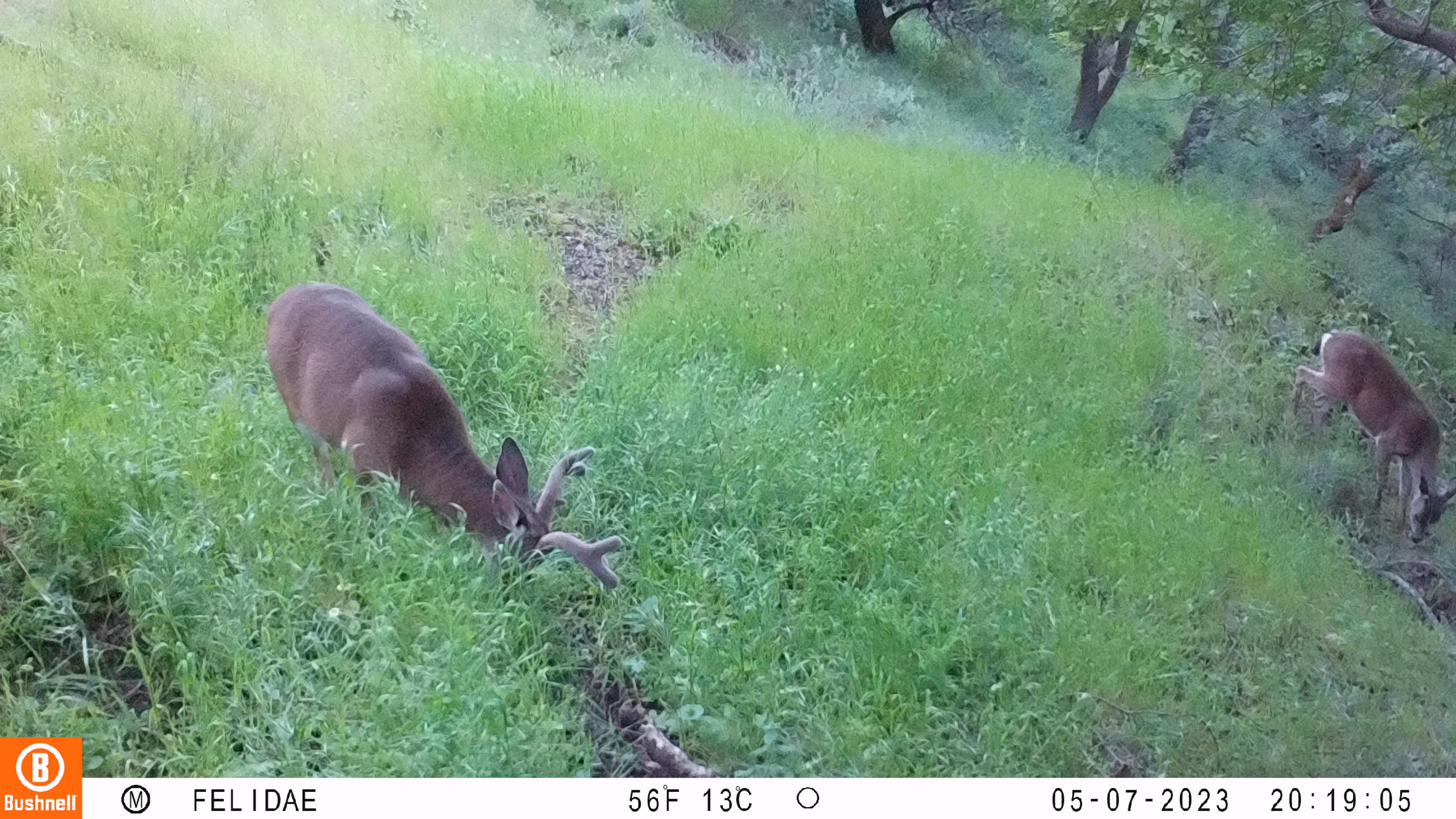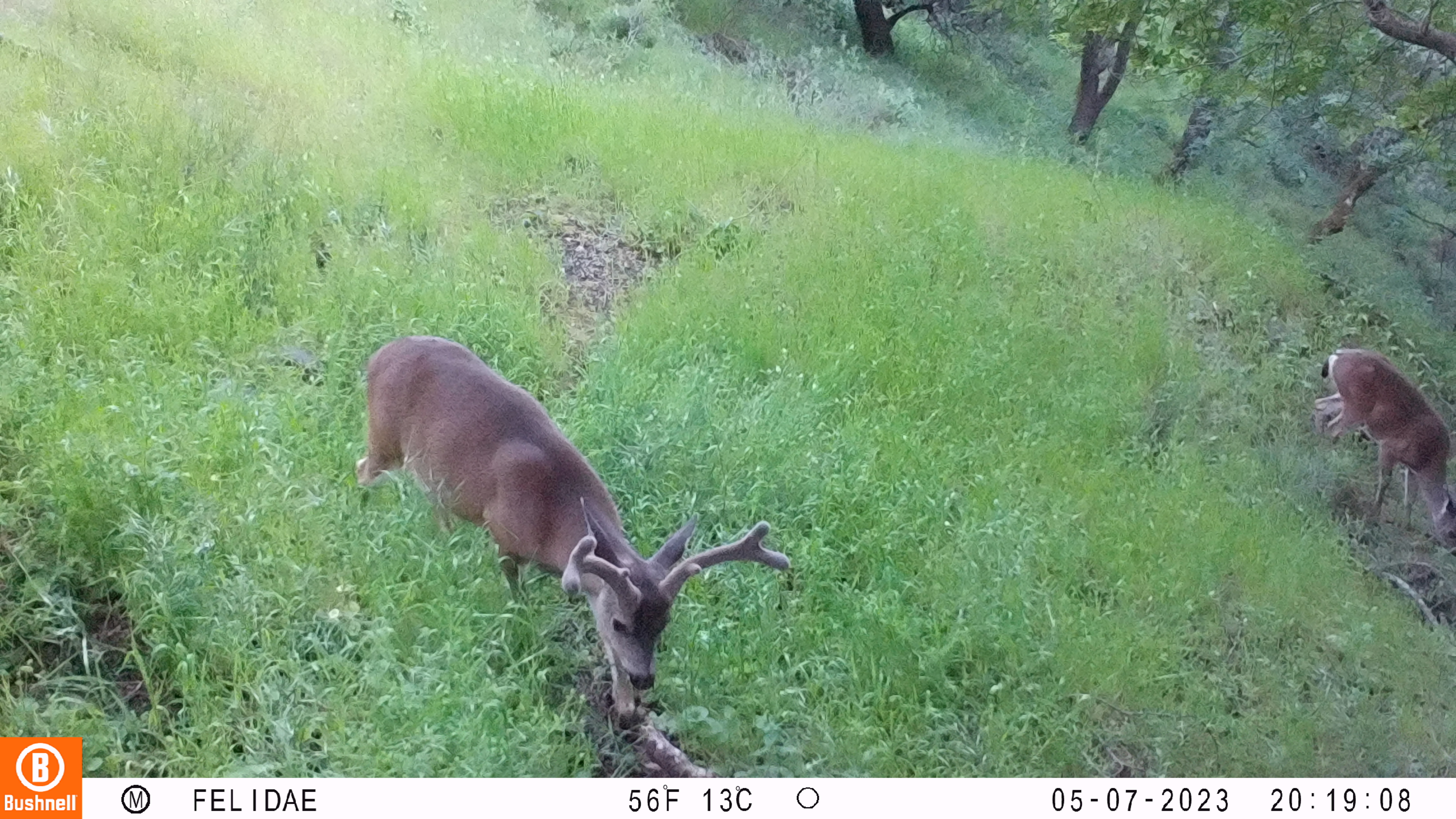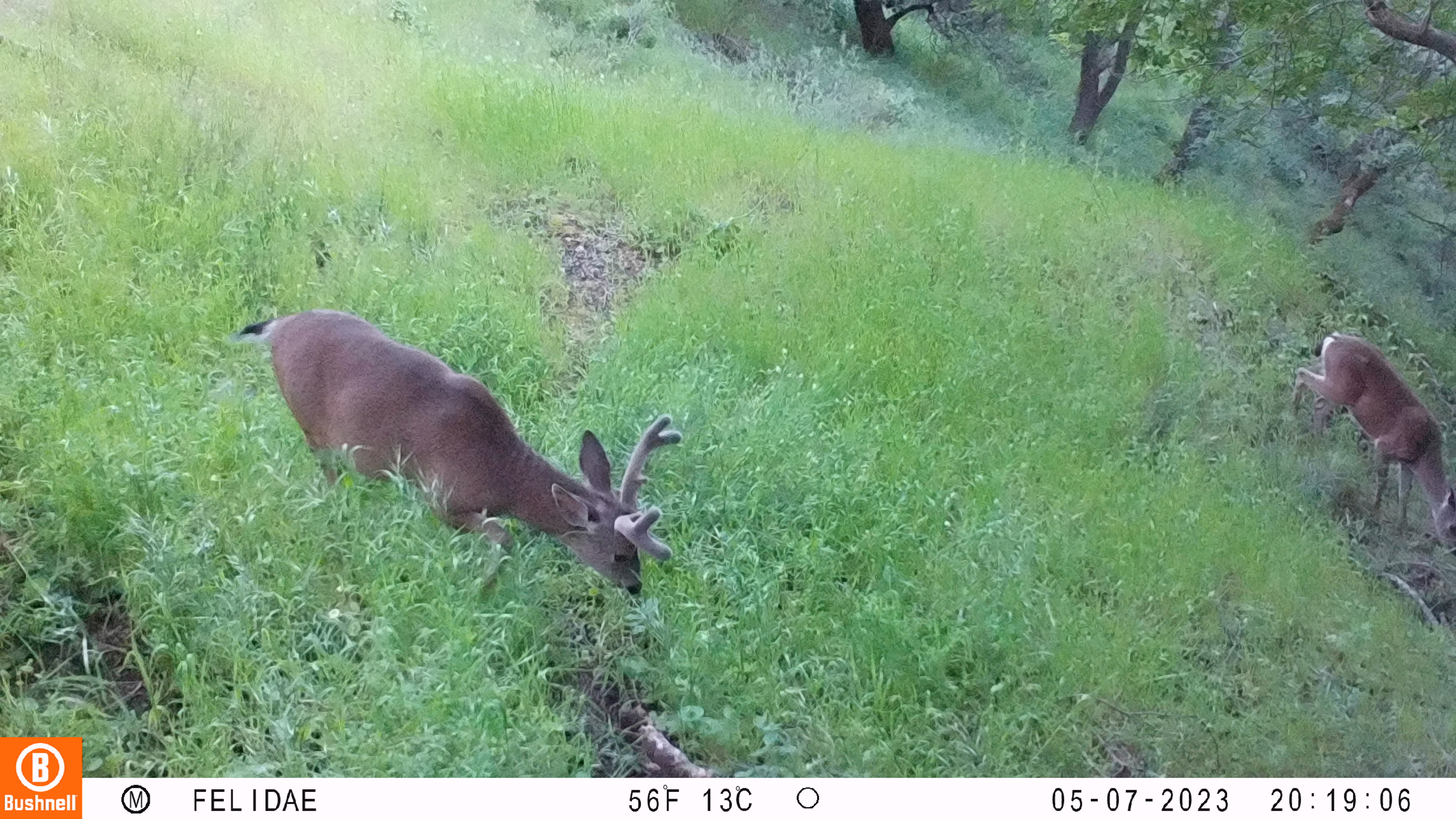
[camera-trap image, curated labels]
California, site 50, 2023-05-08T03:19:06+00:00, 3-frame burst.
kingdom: Animalia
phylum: Chordata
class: Mammalia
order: Artiodactyla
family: Cervidae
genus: Odocoileus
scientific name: Odocoileus hemionus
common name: mule deer